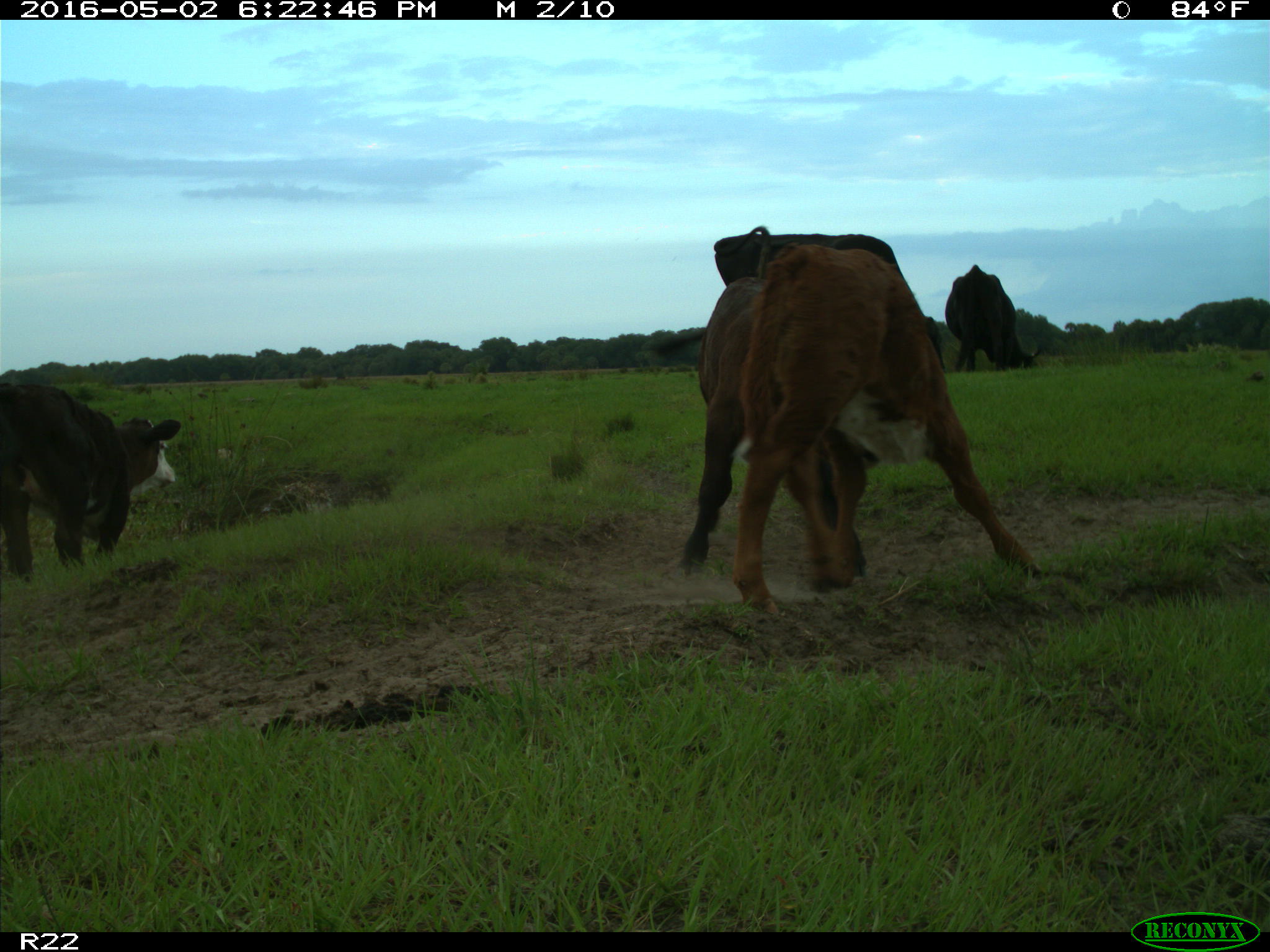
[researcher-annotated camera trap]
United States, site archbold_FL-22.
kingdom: Animalia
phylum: Chordata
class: Mammalia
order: Artiodactyla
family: Bovidae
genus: Bos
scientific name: Bos taurus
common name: domestic cow